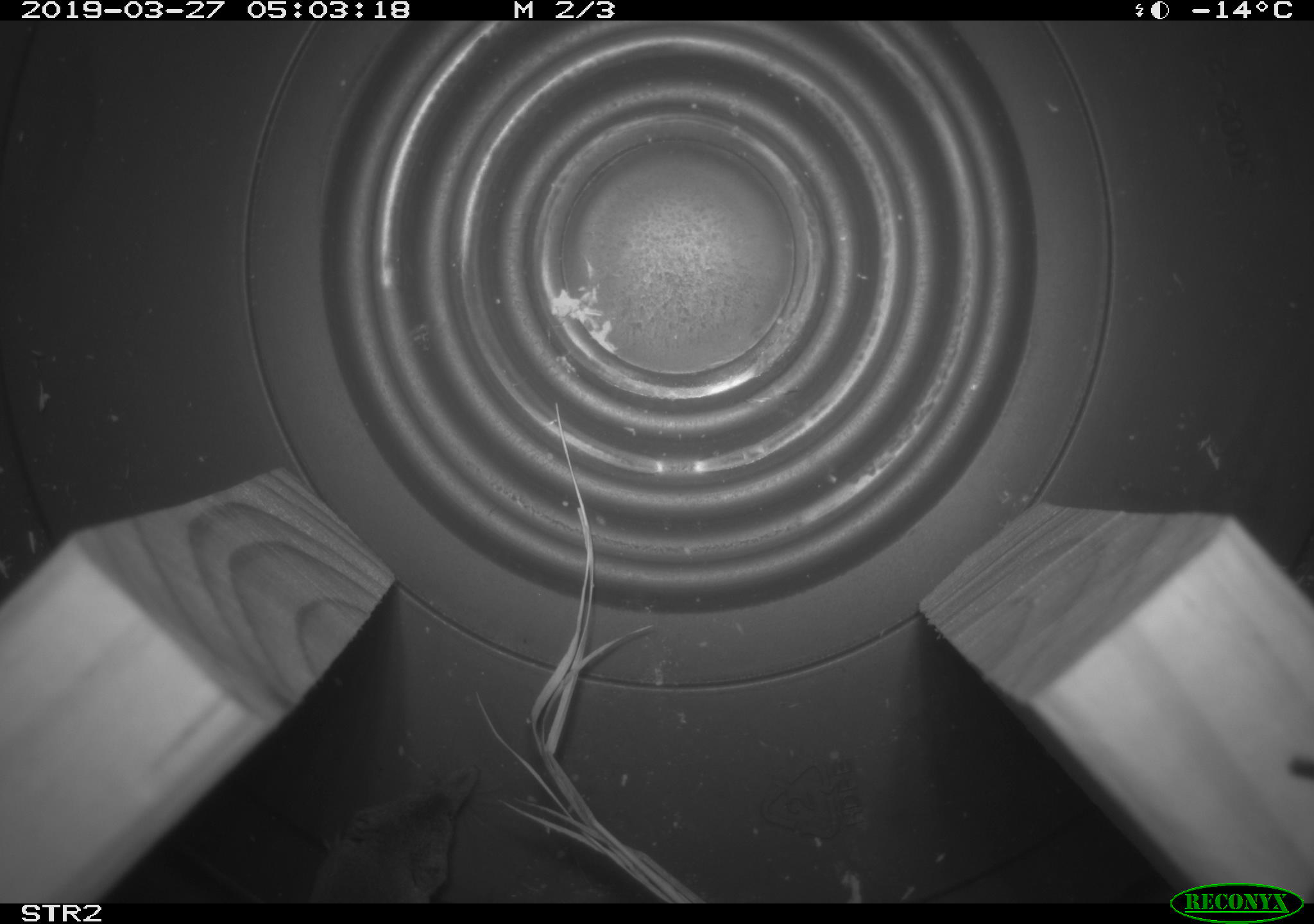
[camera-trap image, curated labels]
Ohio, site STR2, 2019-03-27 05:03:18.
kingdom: Animalia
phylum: Chordata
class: Mammalia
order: Eulipotyphla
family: Soricidae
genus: Sorex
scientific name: Sorex cinereus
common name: masked shrew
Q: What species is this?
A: Masked shrew (Sorex cinereus).